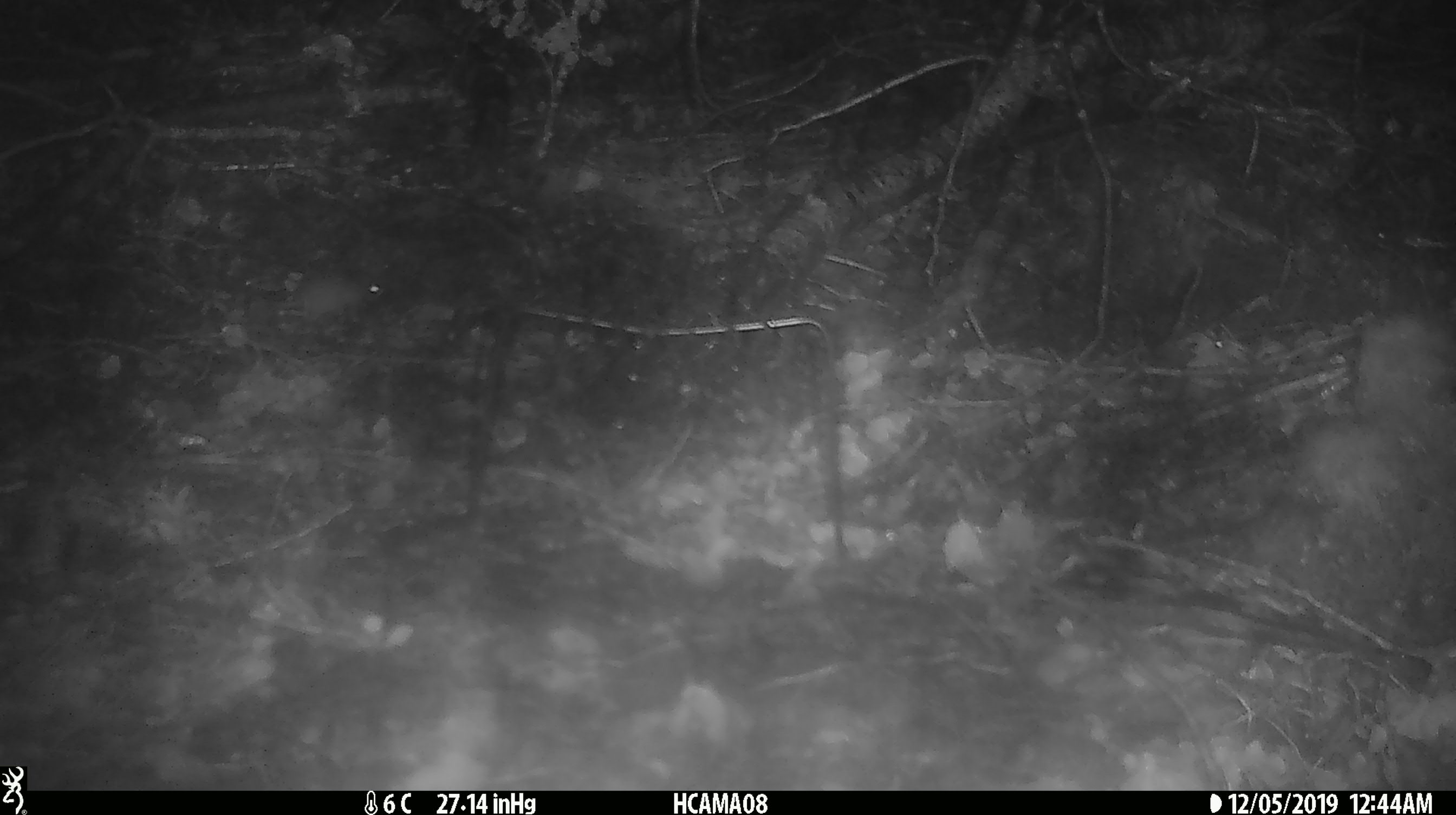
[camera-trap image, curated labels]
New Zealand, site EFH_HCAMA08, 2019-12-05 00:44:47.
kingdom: Animalia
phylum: Chordata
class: Mammalia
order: Rodentia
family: Muridae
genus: Mus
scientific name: Mus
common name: mouse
Mouse (Mus).